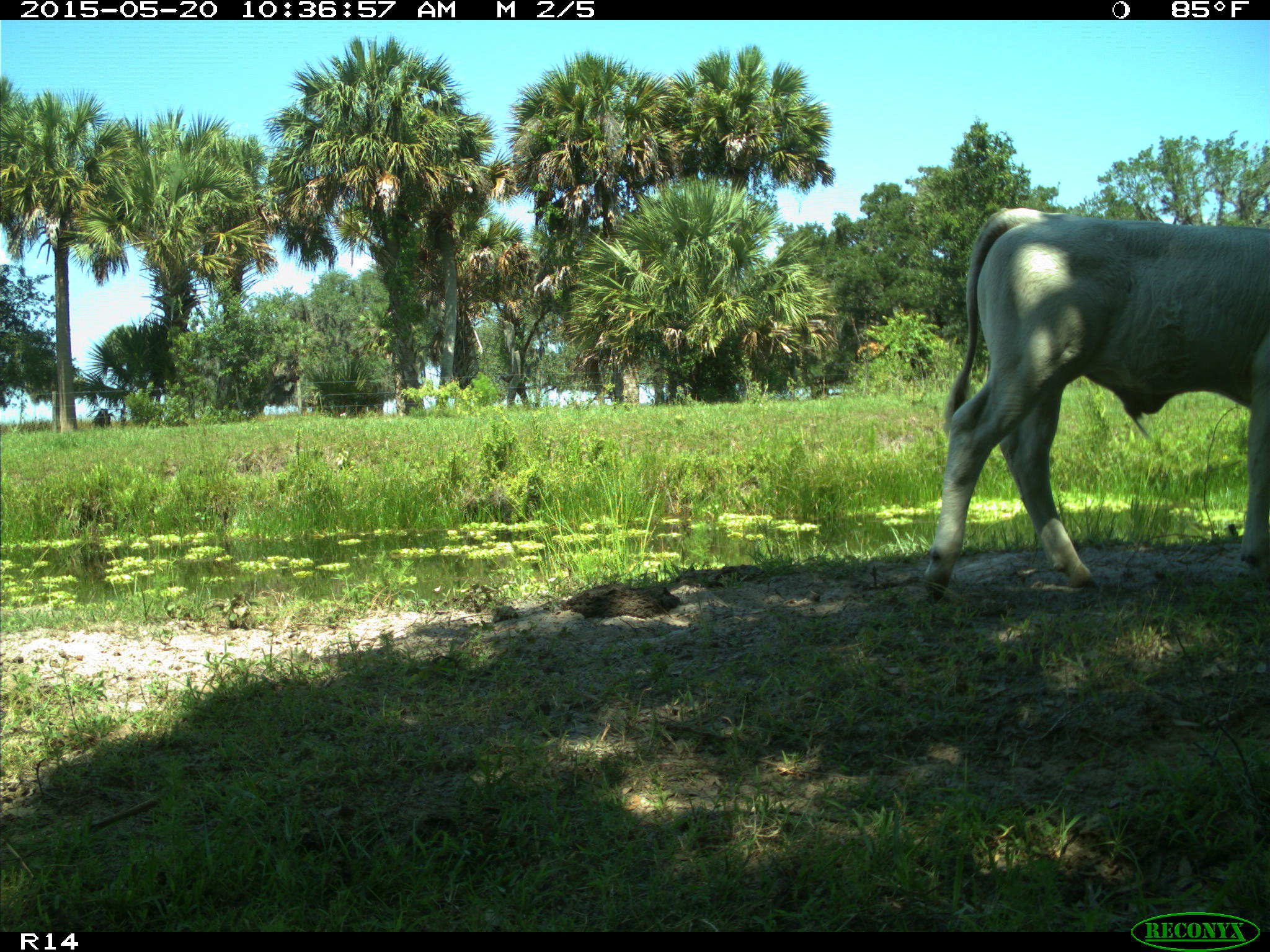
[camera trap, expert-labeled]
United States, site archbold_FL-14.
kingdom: Animalia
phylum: Chordata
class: Mammalia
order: Artiodactyla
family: Bovidae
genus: Bos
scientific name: Bos taurus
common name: domestic cow